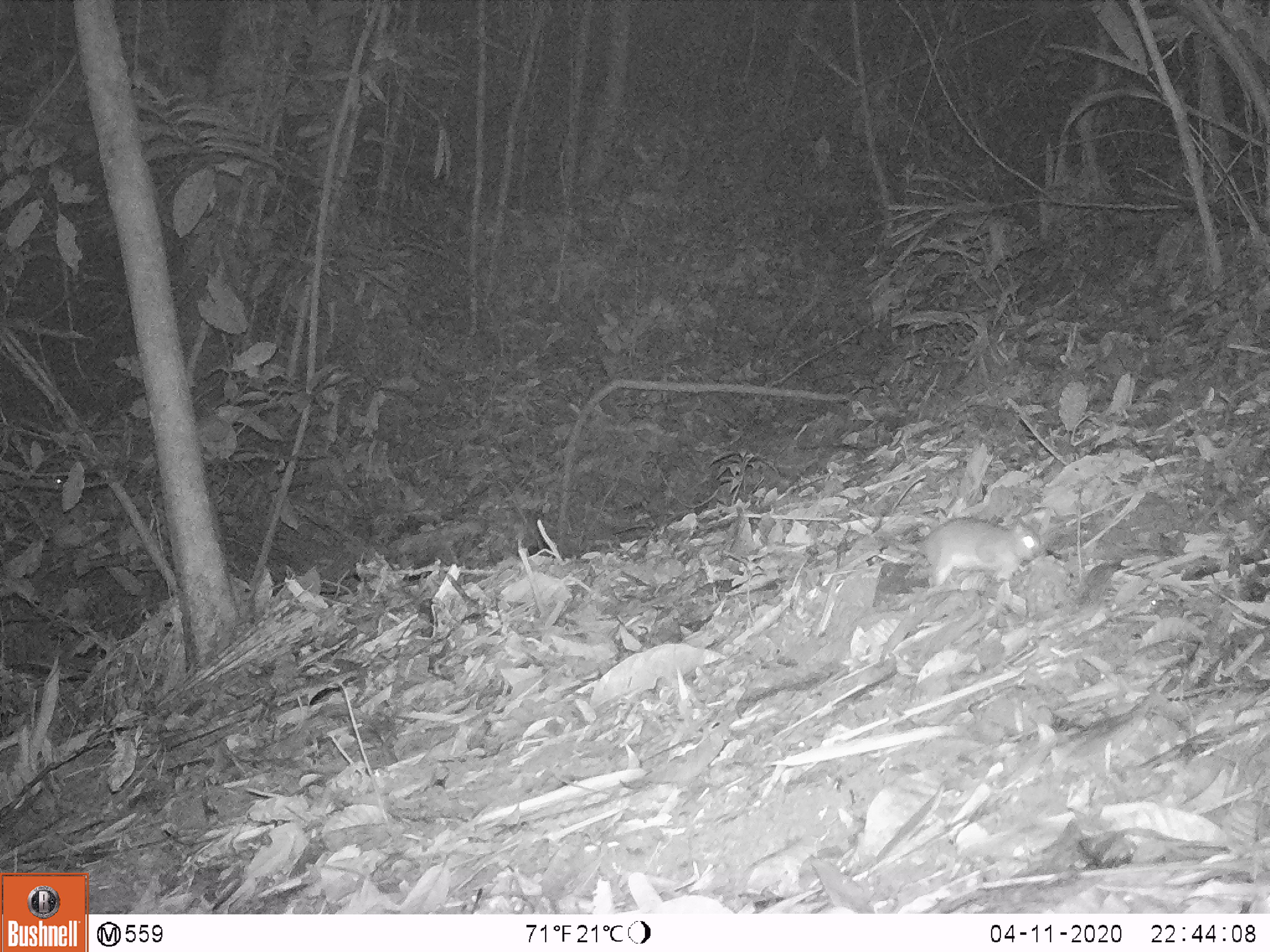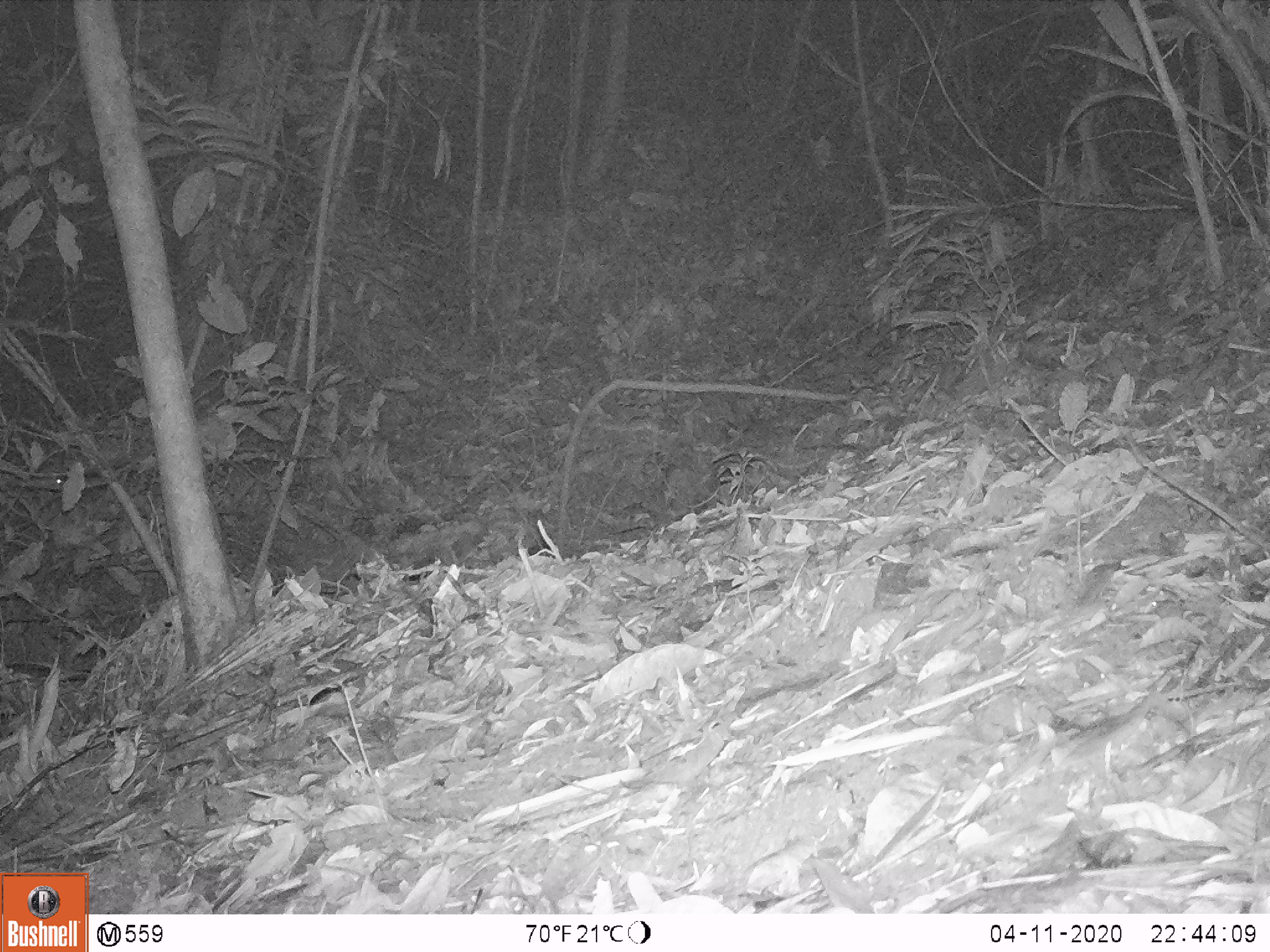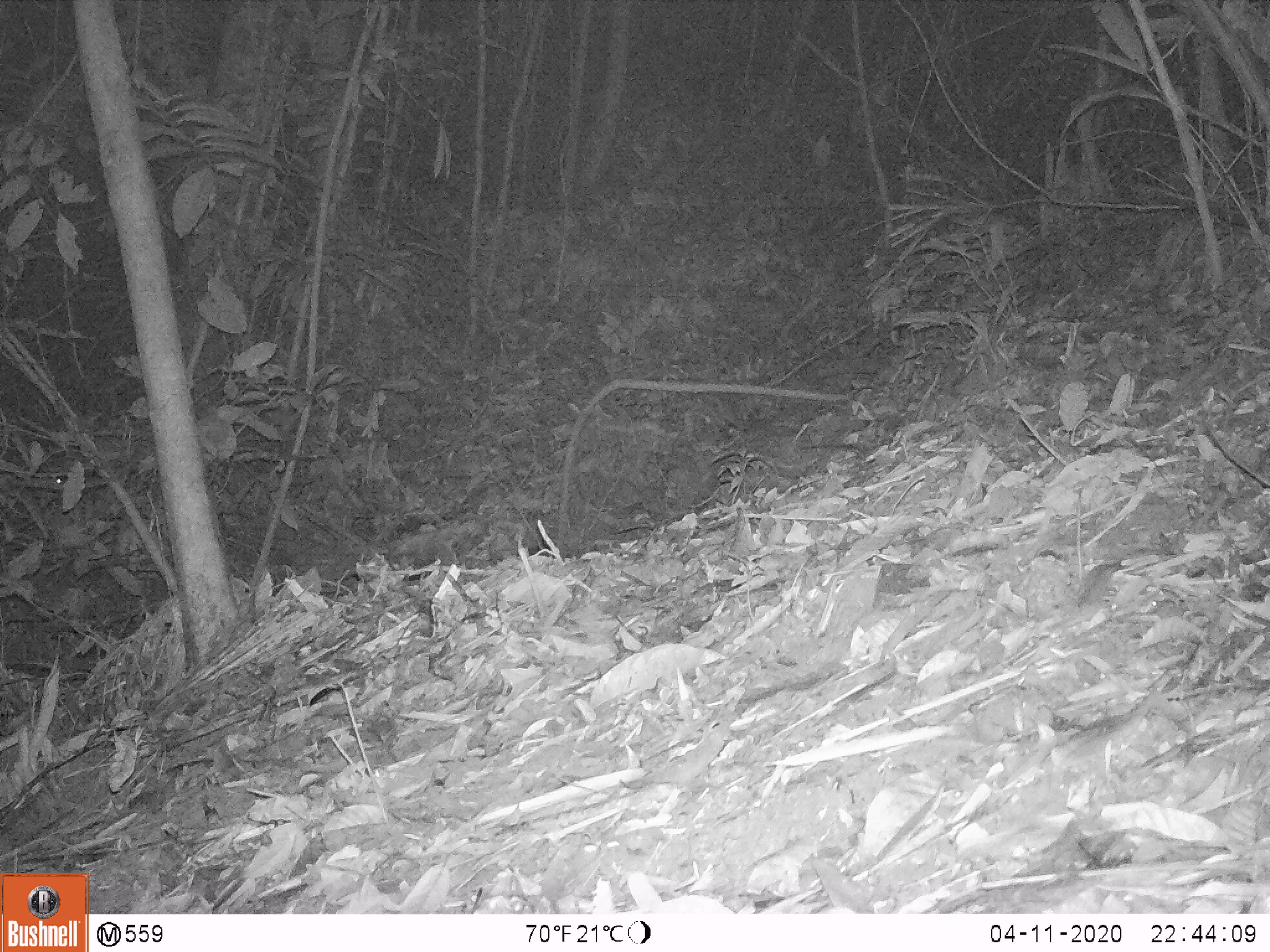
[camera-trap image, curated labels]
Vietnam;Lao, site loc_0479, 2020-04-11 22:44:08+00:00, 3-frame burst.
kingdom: Animalia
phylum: Chordata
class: Mammalia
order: Rodentia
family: Muridae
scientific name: Muridae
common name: old-world mice and rats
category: unidentified murid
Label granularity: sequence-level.